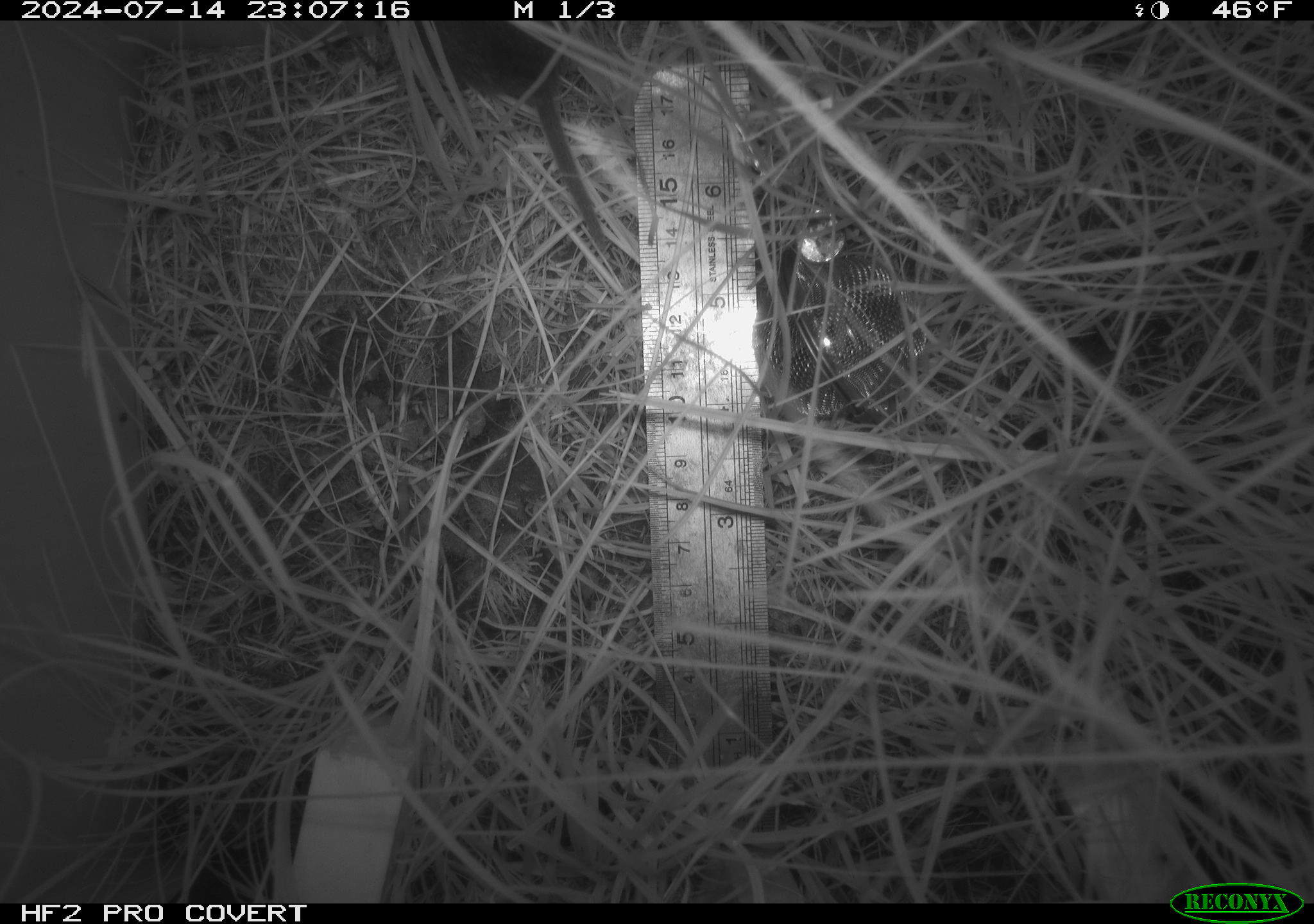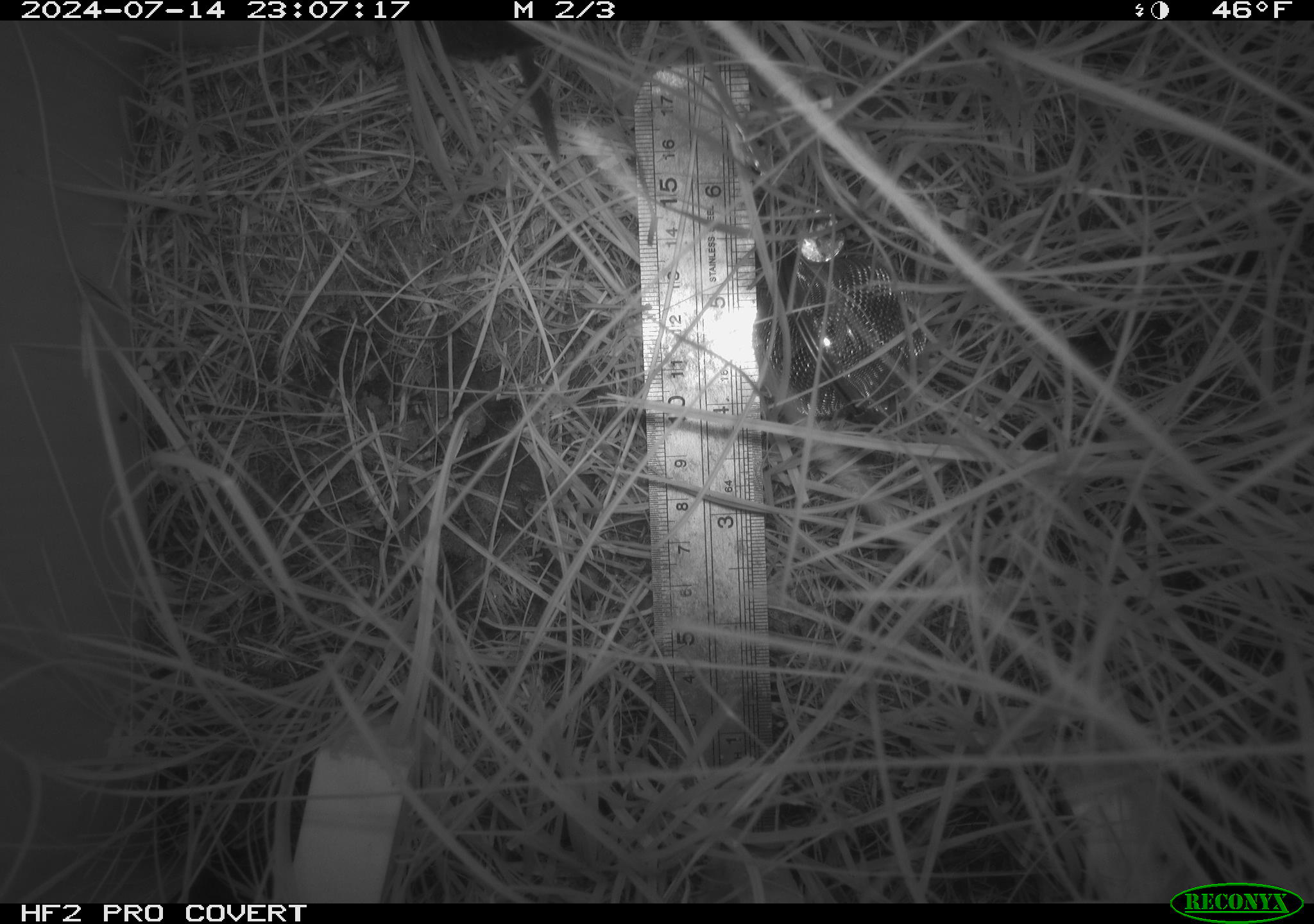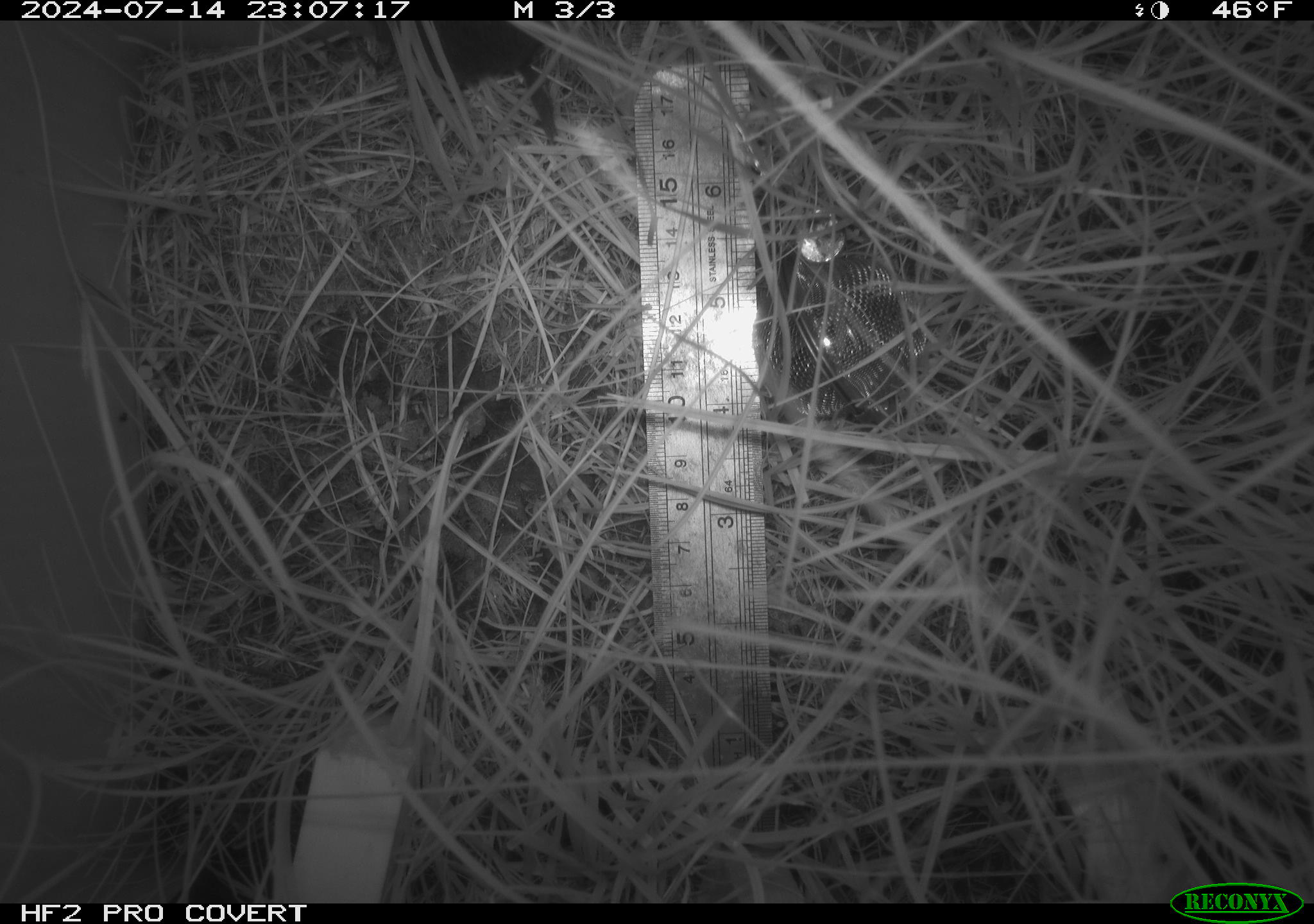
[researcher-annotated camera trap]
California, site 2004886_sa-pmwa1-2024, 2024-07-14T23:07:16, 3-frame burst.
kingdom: Animalia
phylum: Chordata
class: Mammalia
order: Rodentia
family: Cricetidae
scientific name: Arvicolinae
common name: voles, lemmings, and muskrats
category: arvicolinae subfamily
Arvicolinae subfamily (voles, lemmings, and muskrats) (Arvicolinae).